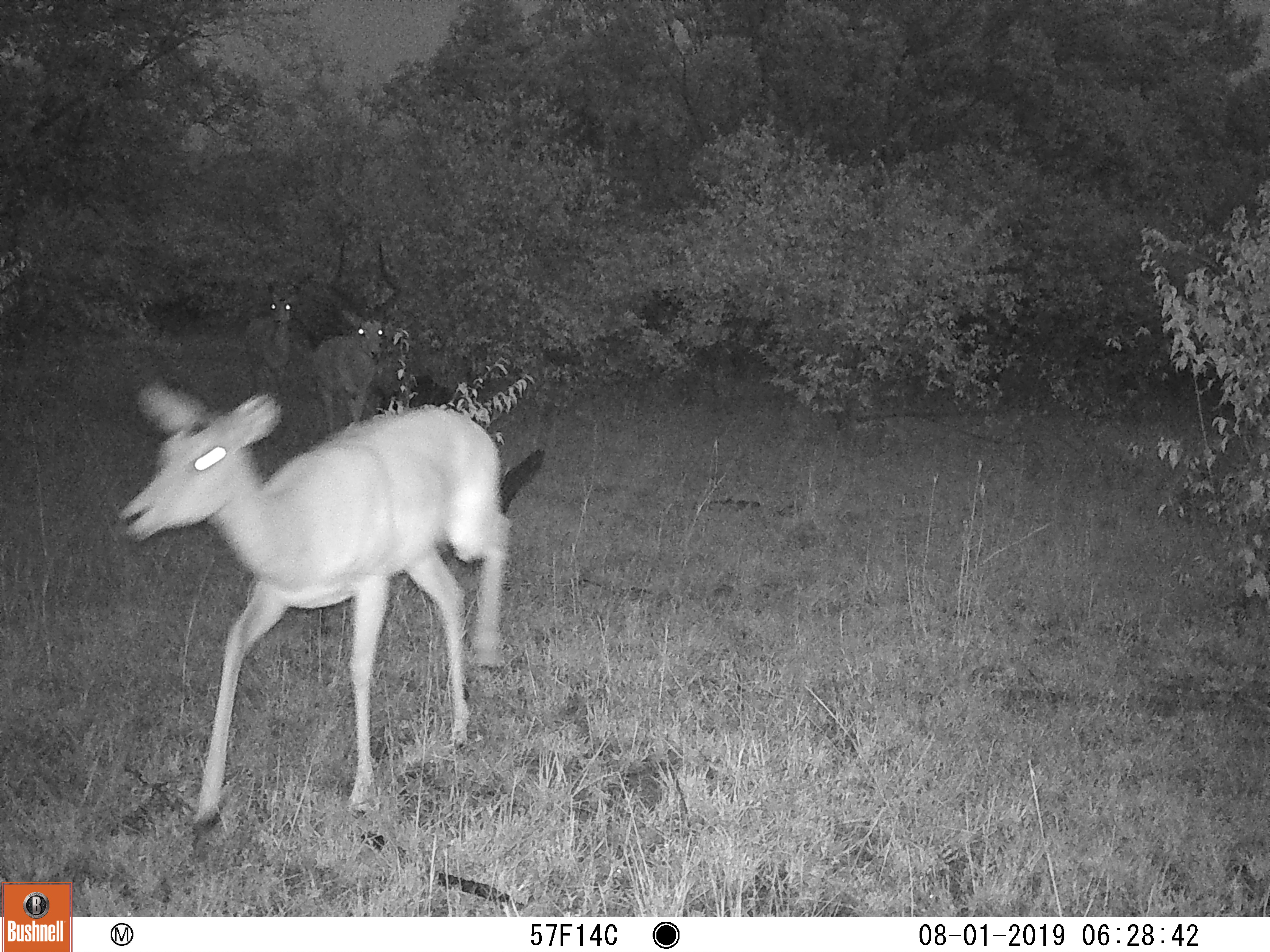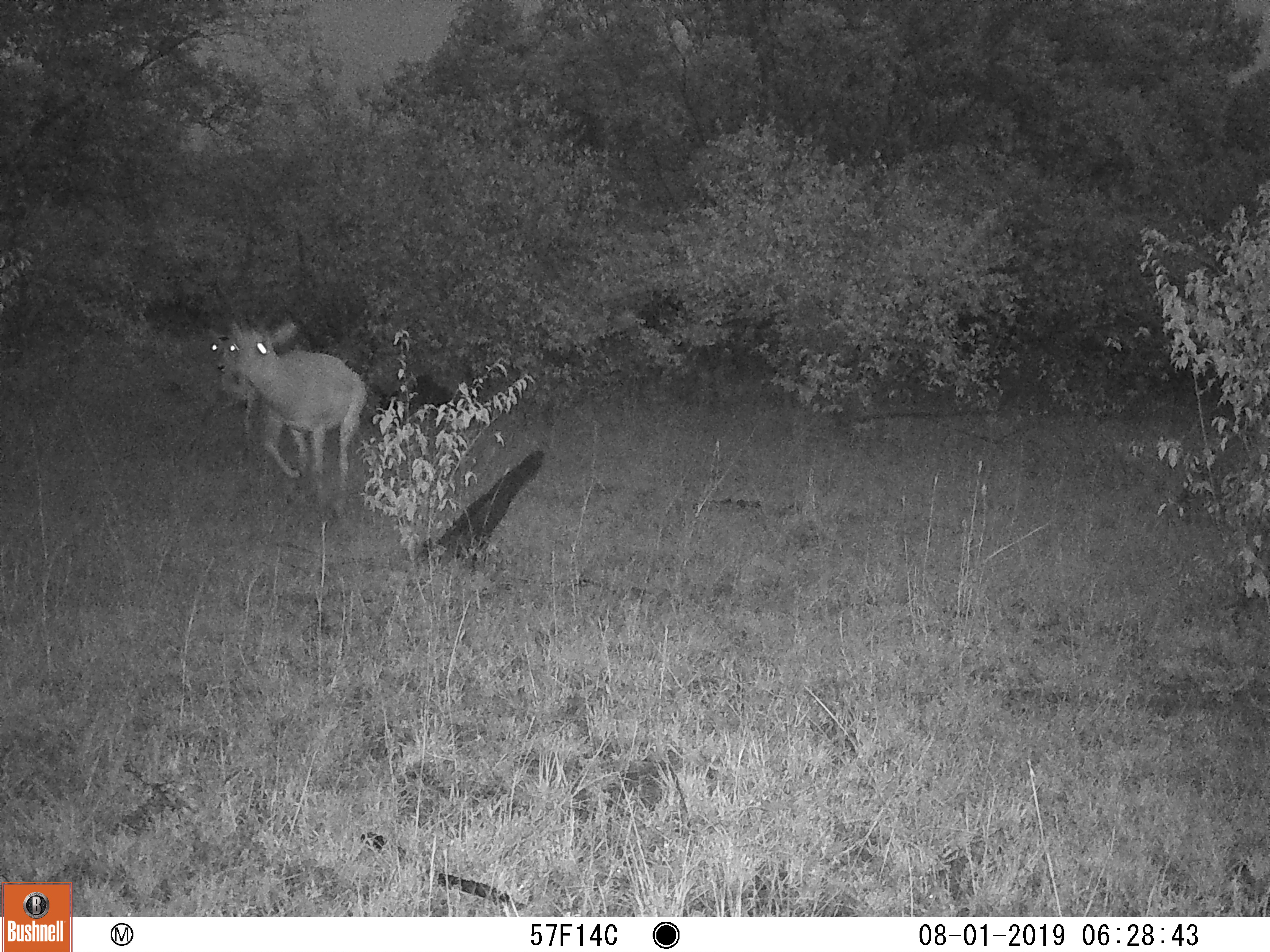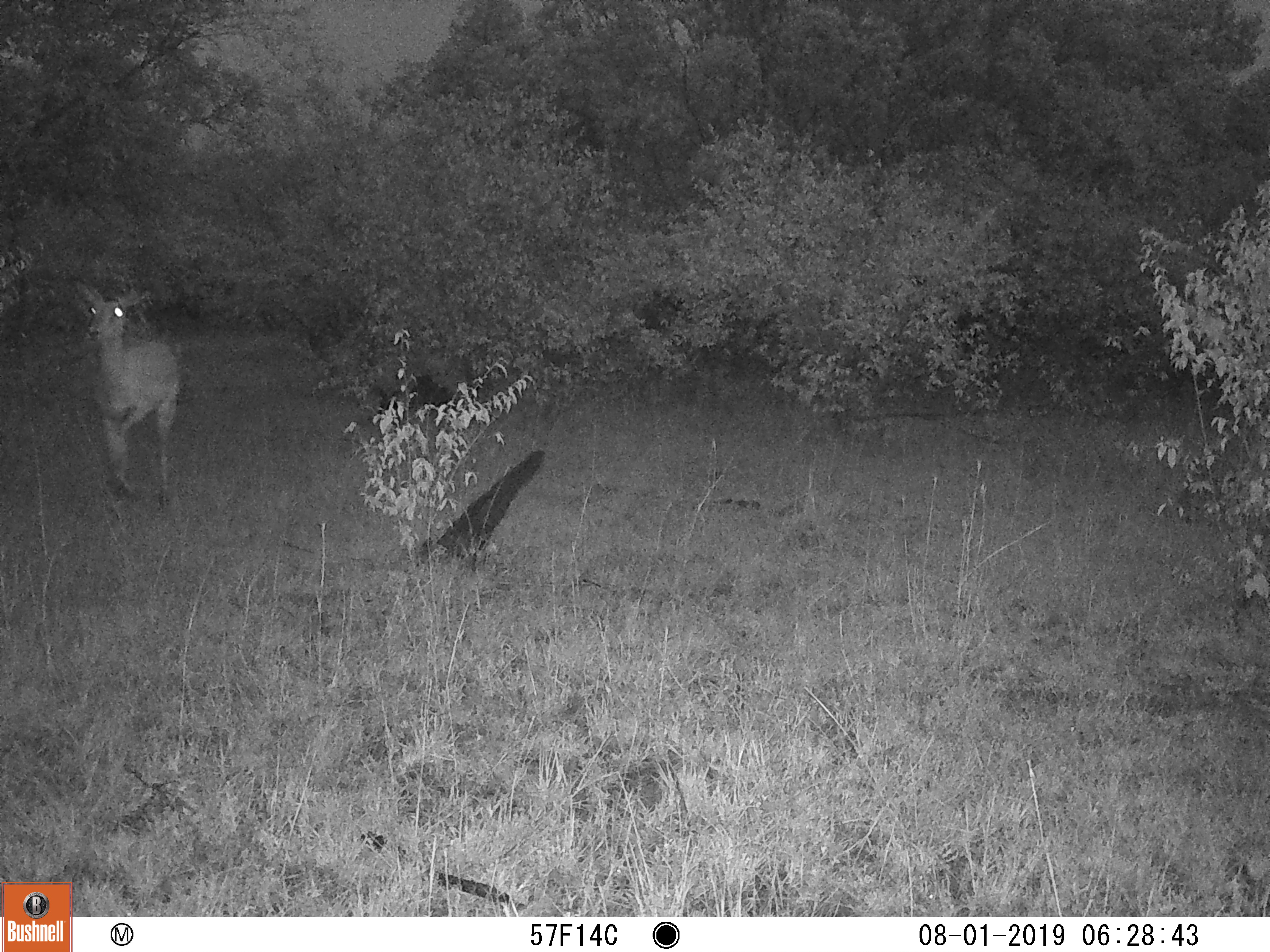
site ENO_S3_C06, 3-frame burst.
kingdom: Animalia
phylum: Chordata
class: Mammalia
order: Artiodactyla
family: Bovidae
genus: Aepyceros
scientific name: Aepyceros melampus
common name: impala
Impala (Aepyceros melampus), count 3. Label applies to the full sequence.